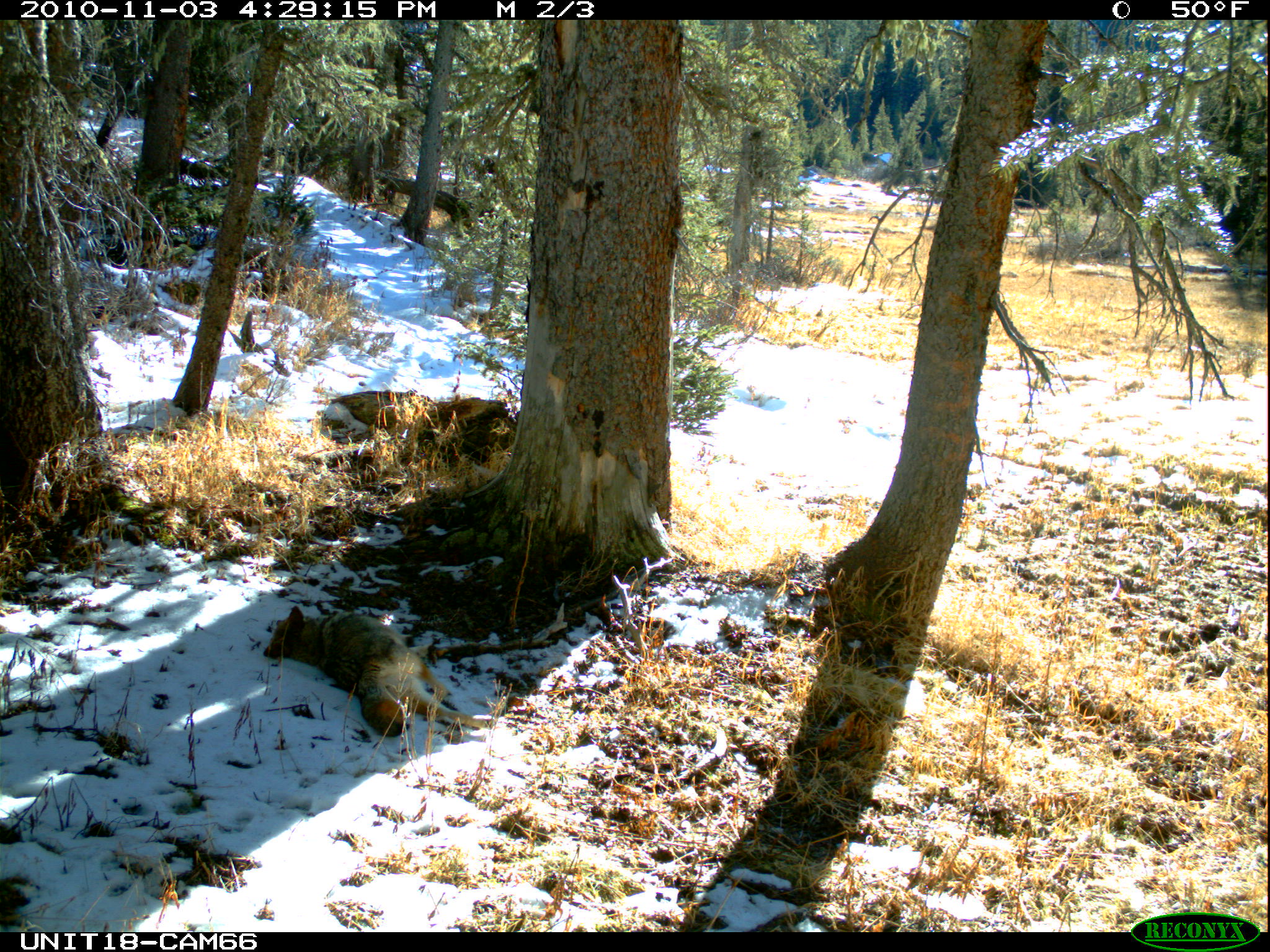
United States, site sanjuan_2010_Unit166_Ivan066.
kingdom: Animalia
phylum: Chordata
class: Mammalia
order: Carnivora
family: Canidae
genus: Canis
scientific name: Canis latrans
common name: coyote